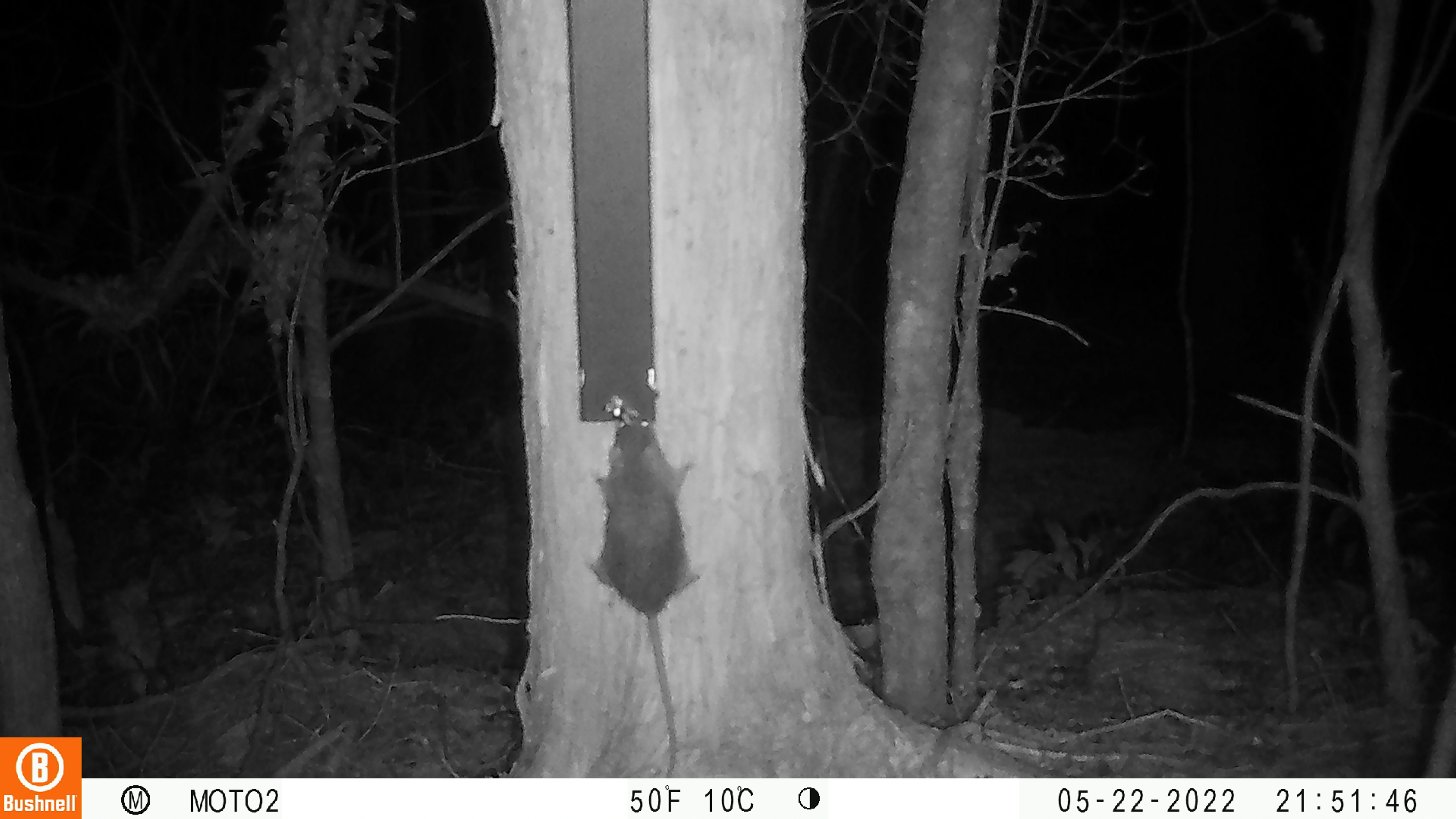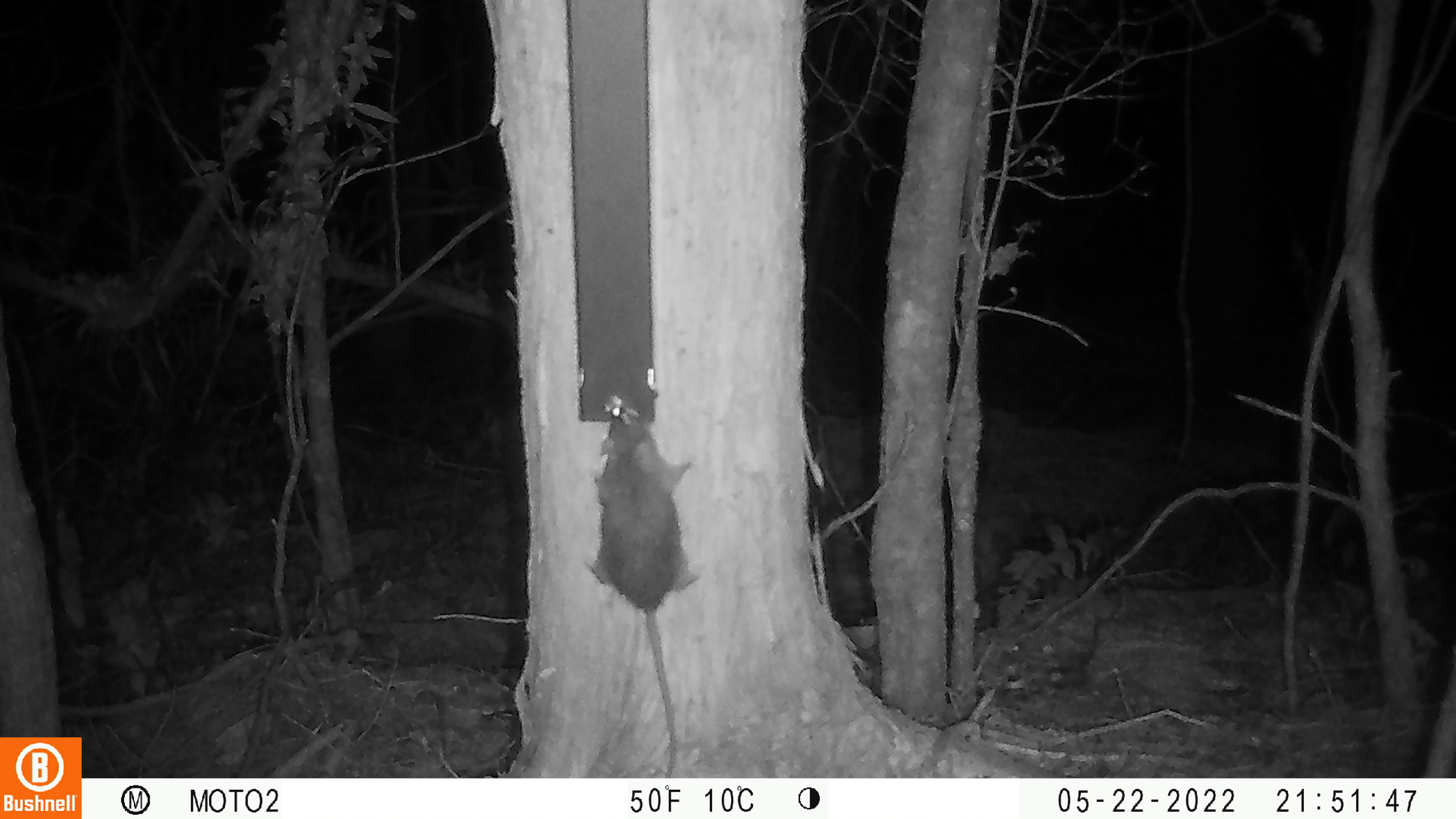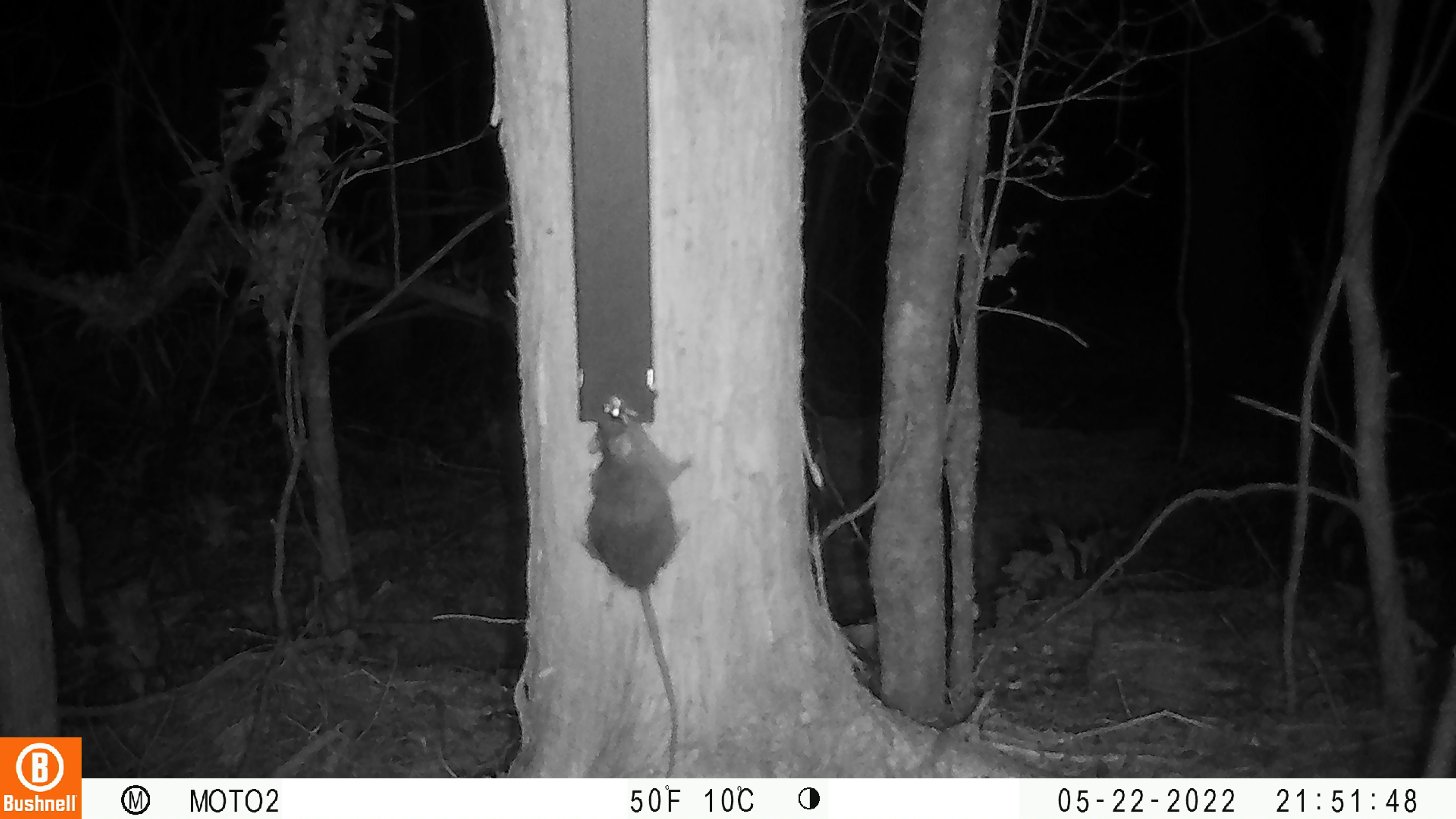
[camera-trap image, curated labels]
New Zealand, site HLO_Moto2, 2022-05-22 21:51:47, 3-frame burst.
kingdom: Animalia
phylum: Chordata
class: Mammalia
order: Rodentia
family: Muridae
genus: Rattus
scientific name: Rattus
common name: rat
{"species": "rat (Rattus)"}